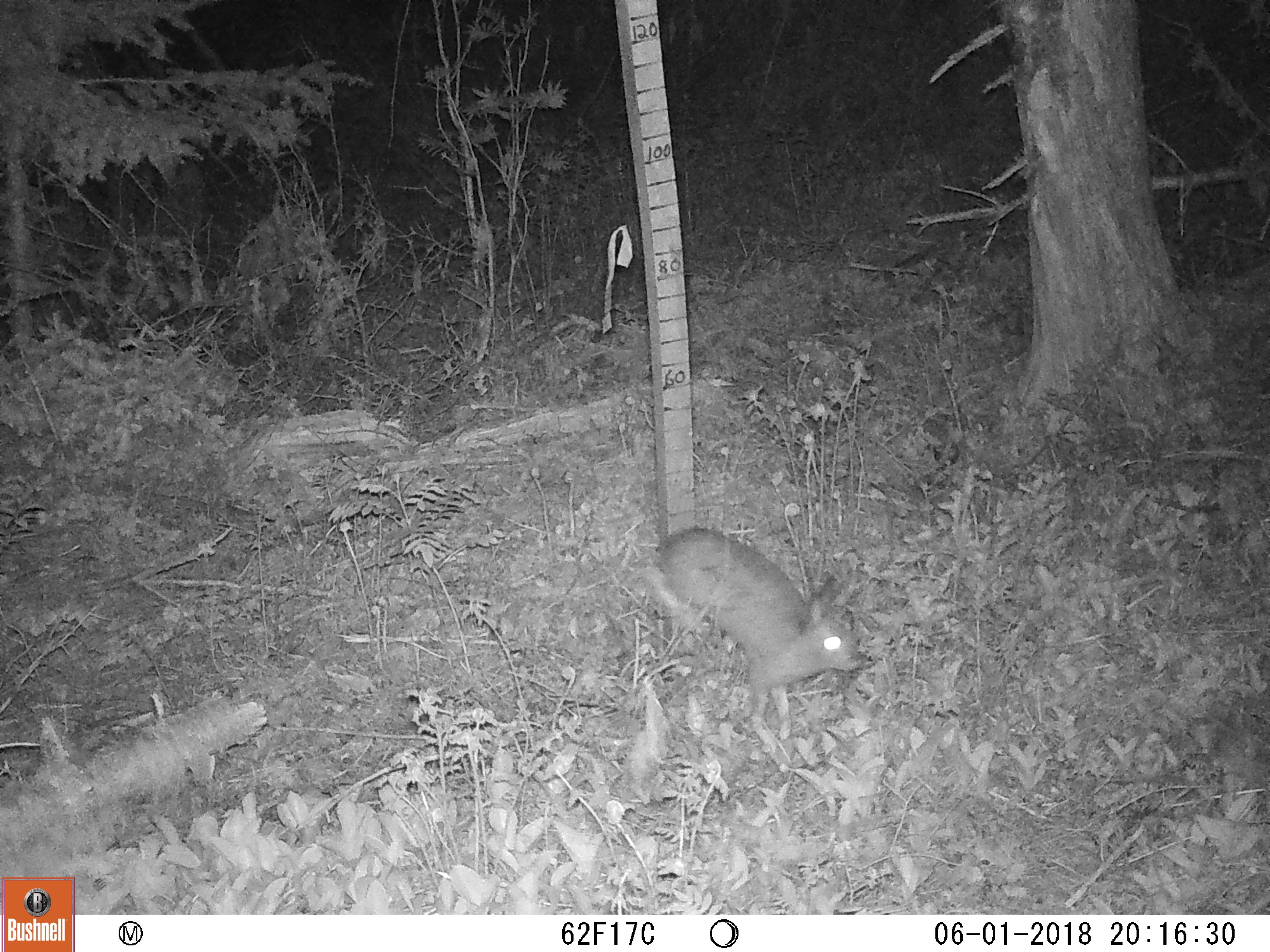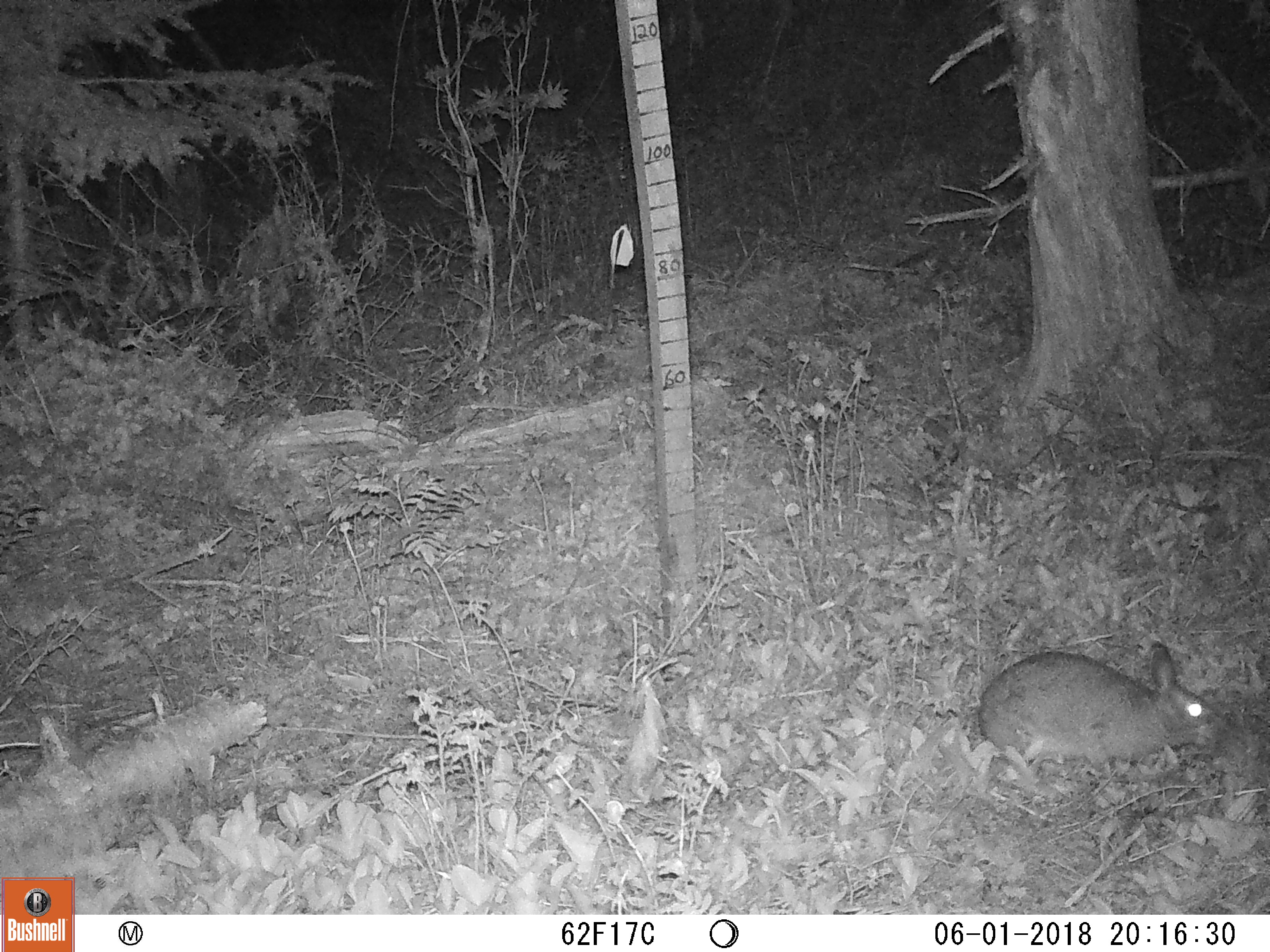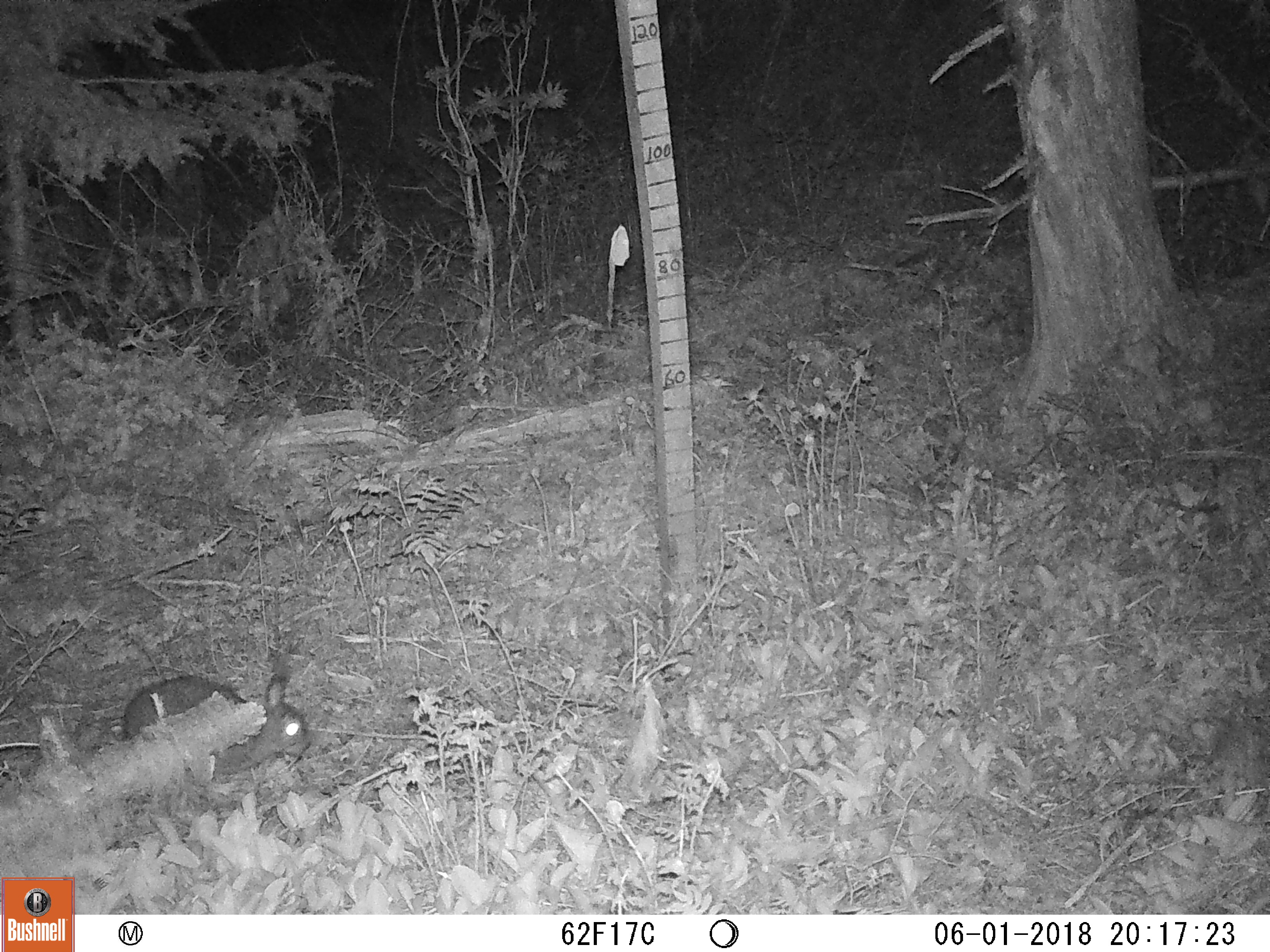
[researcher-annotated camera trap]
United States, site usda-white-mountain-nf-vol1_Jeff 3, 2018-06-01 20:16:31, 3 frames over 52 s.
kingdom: Animalia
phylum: Chordata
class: Mammalia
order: Lagomorpha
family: Leporidae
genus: Lepus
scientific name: Lepus americanus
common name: snowshoe hare